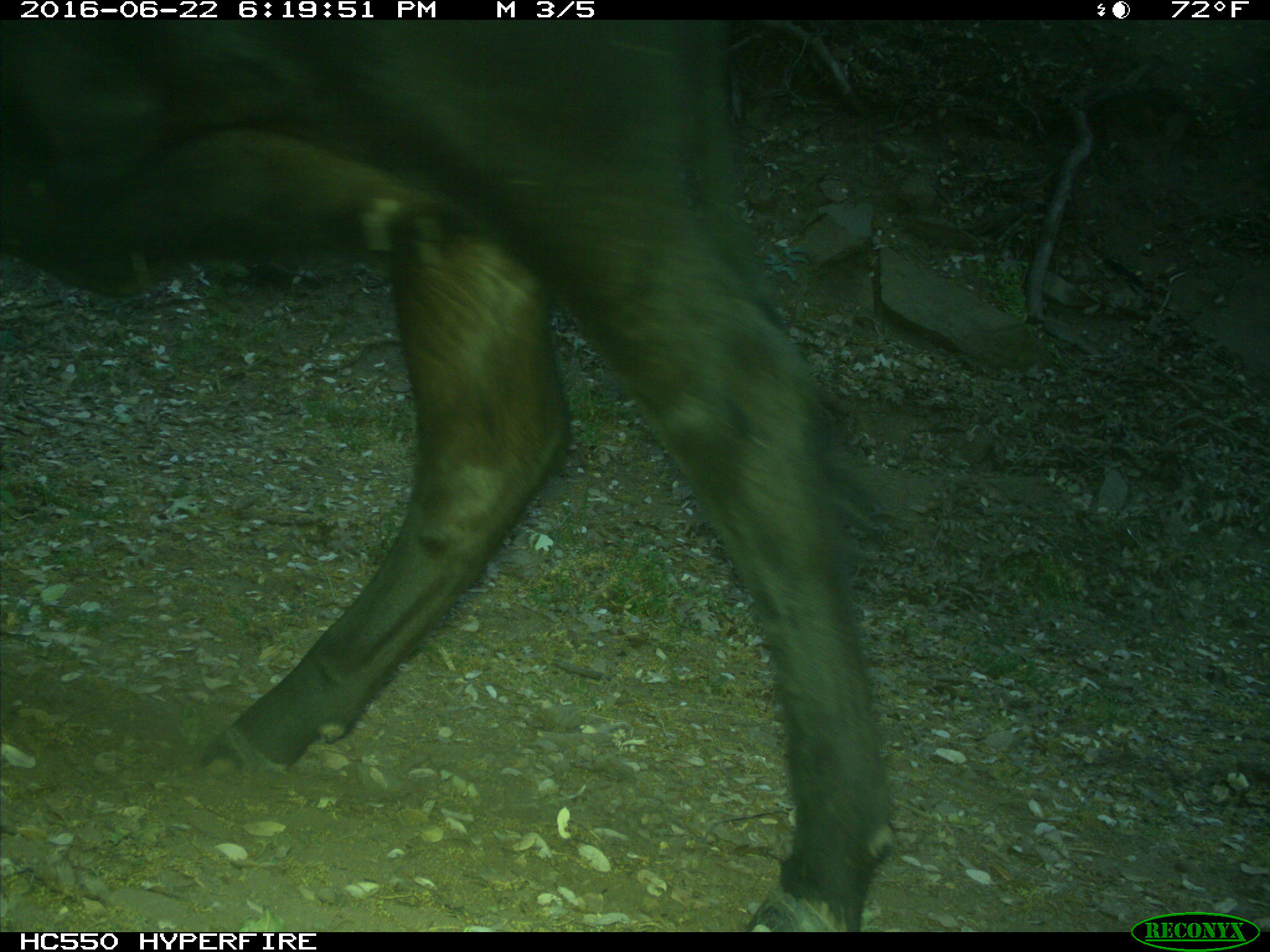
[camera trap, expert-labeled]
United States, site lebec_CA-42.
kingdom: Animalia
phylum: Chordata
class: Mammalia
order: Artiodactyla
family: Bovidae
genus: Bos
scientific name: Bos taurus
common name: domestic cow